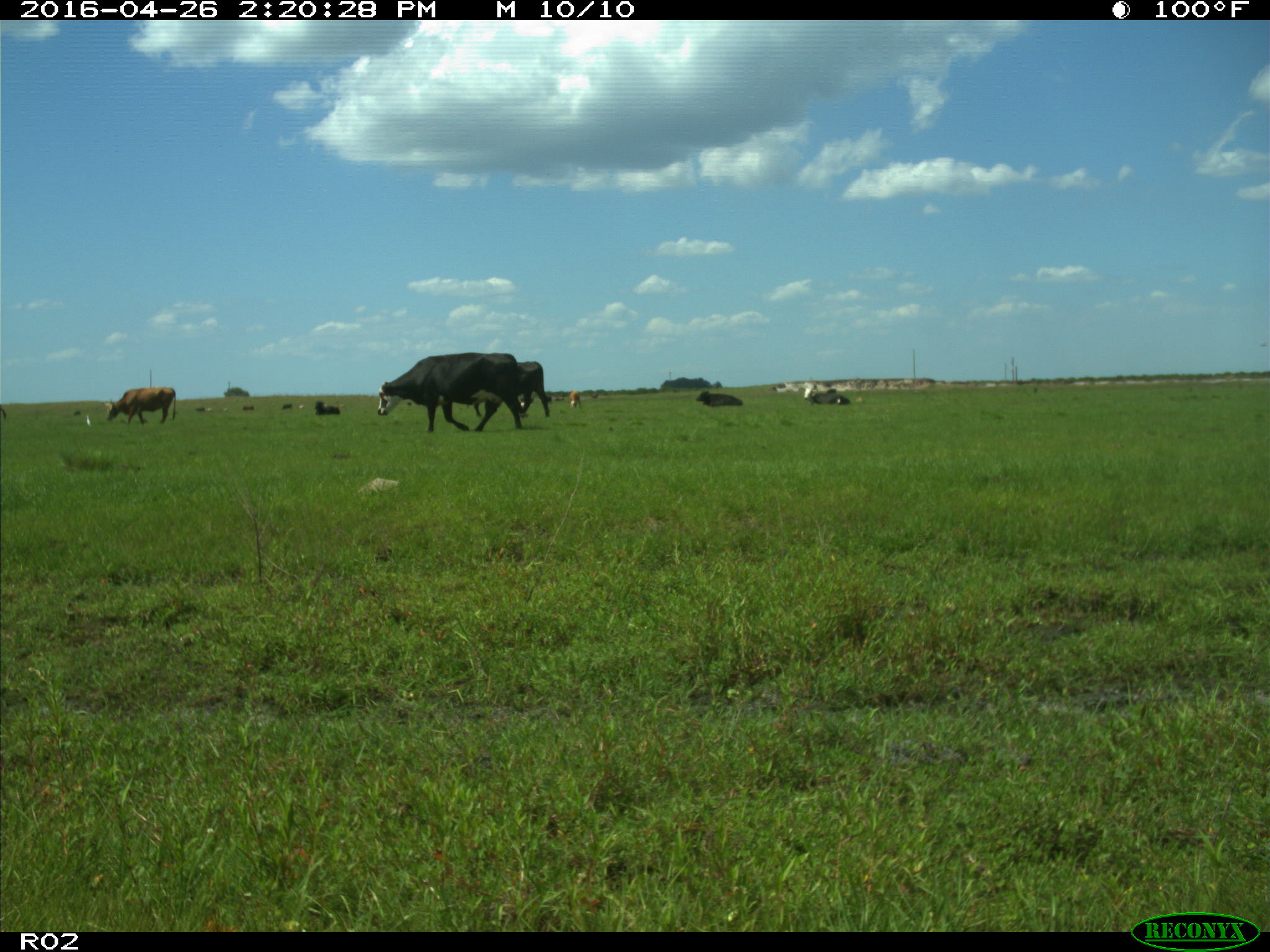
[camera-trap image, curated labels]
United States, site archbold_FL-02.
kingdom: Animalia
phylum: Chordata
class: Mammalia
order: Artiodactyla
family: Bovidae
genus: Bos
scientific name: Bos taurus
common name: domestic cow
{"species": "Bos taurus (domestic cow)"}